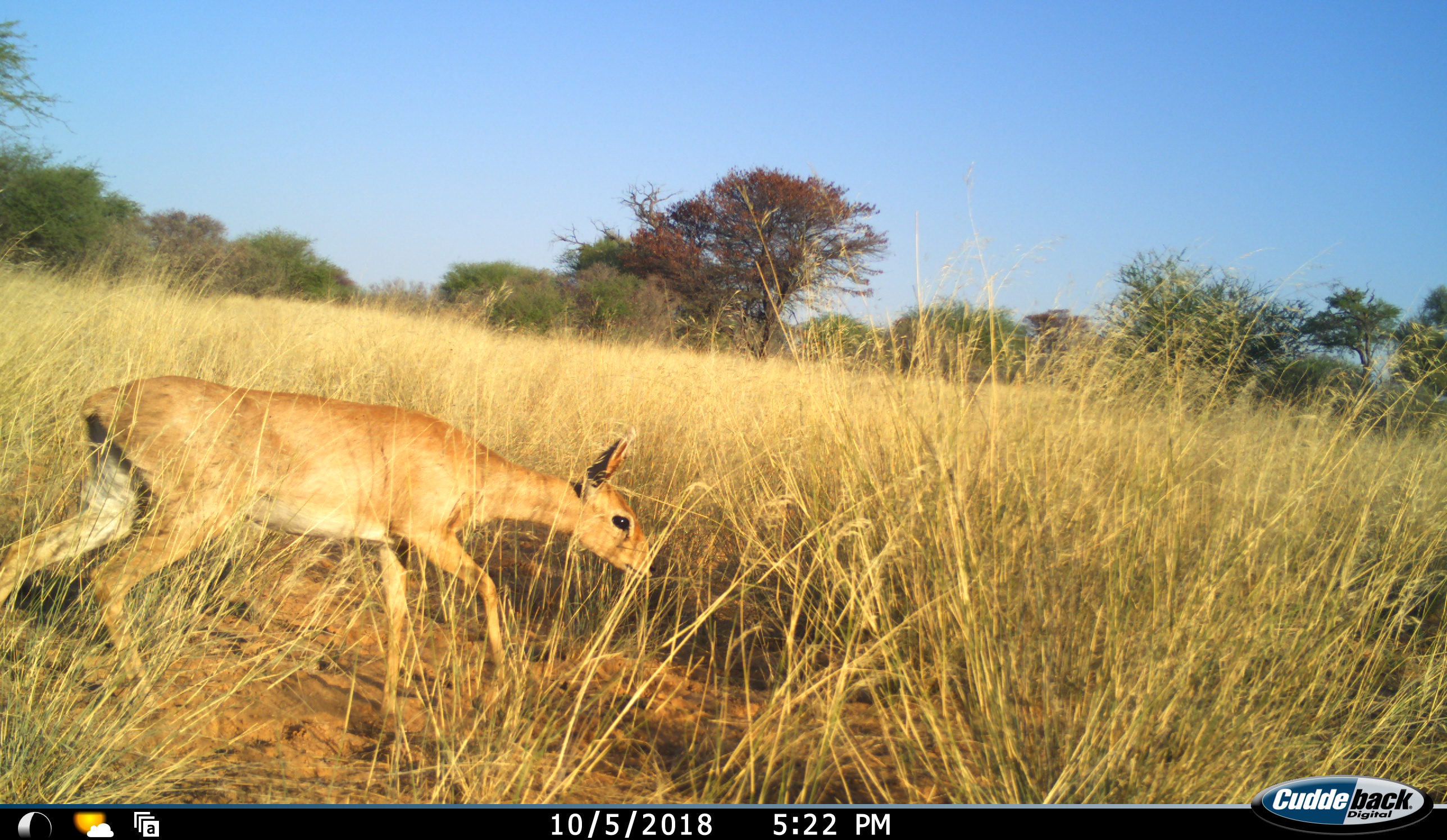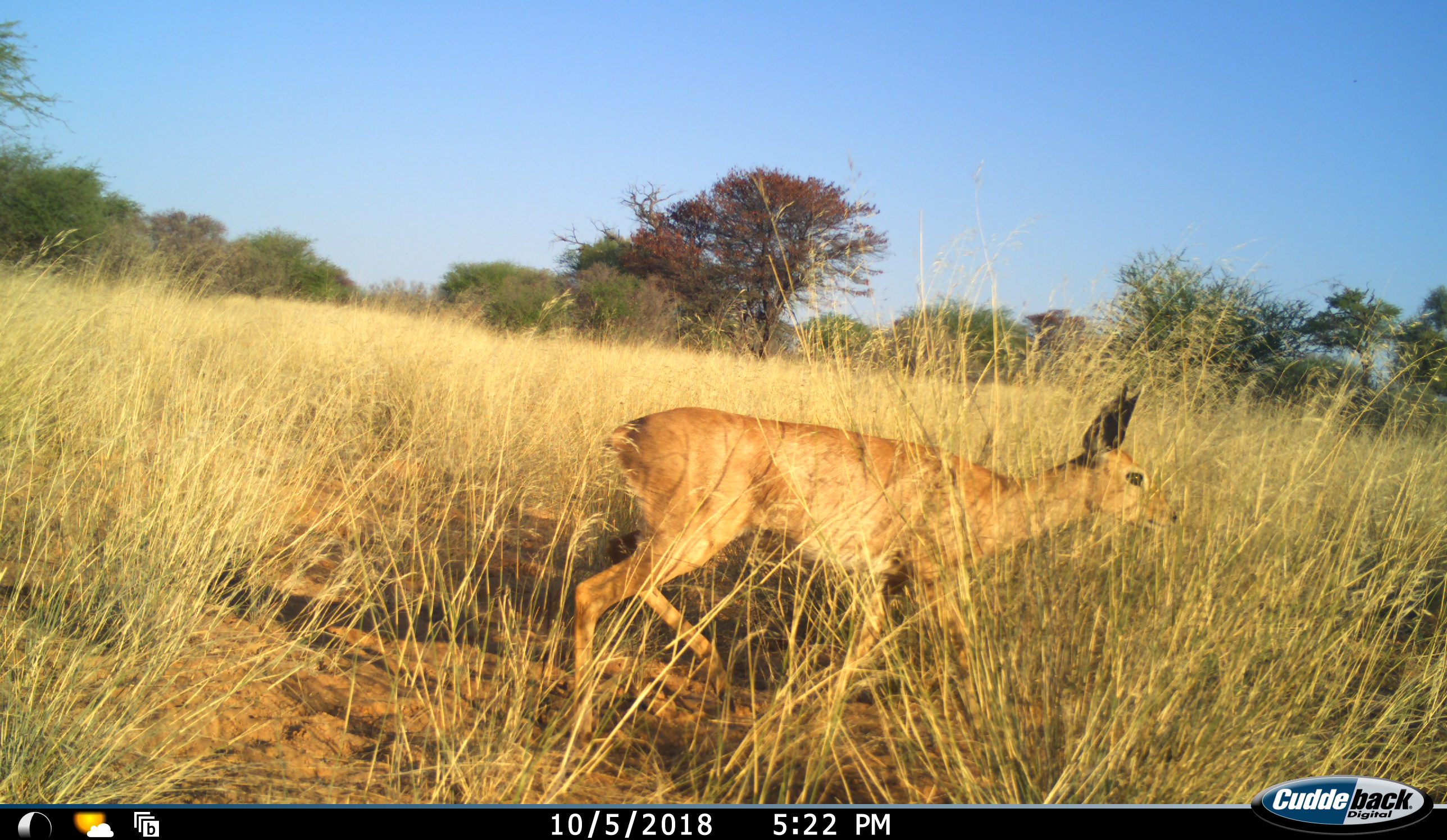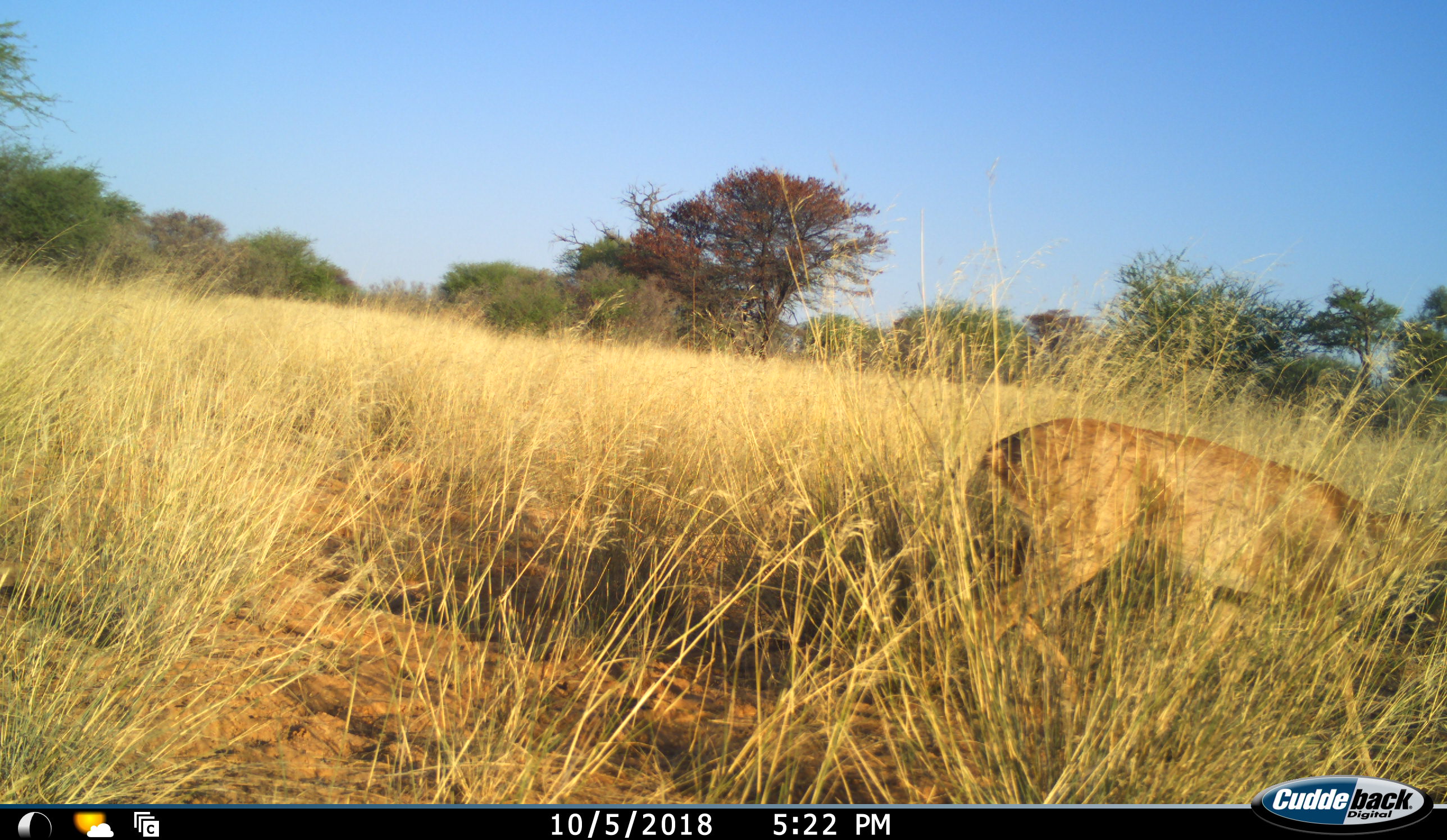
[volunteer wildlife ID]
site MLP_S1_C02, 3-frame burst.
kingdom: Animalia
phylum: Chordata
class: Mammalia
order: Artiodactyla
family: Bovidae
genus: Raphicerus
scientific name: Raphicerus campestris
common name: steenbok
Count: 1.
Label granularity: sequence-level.